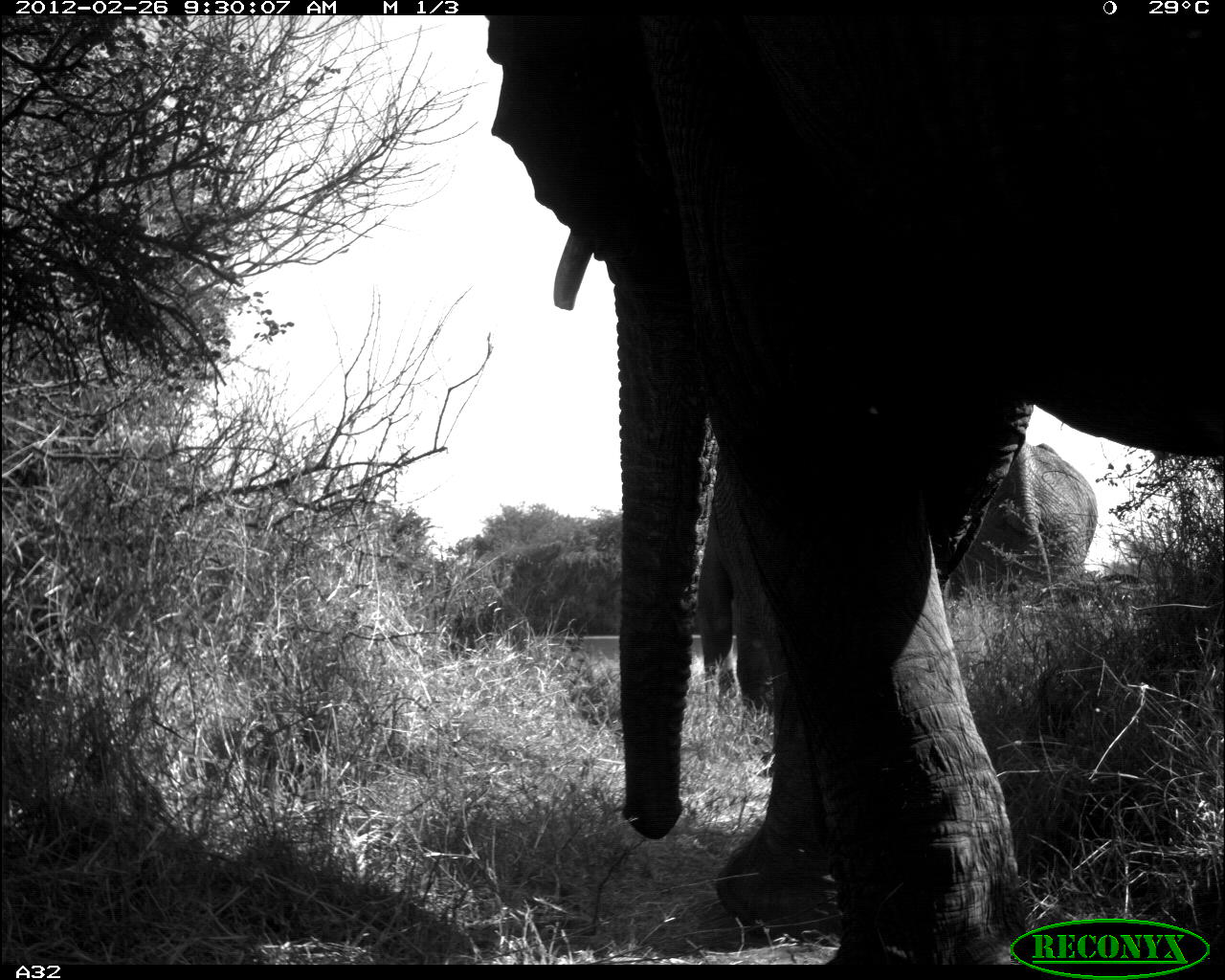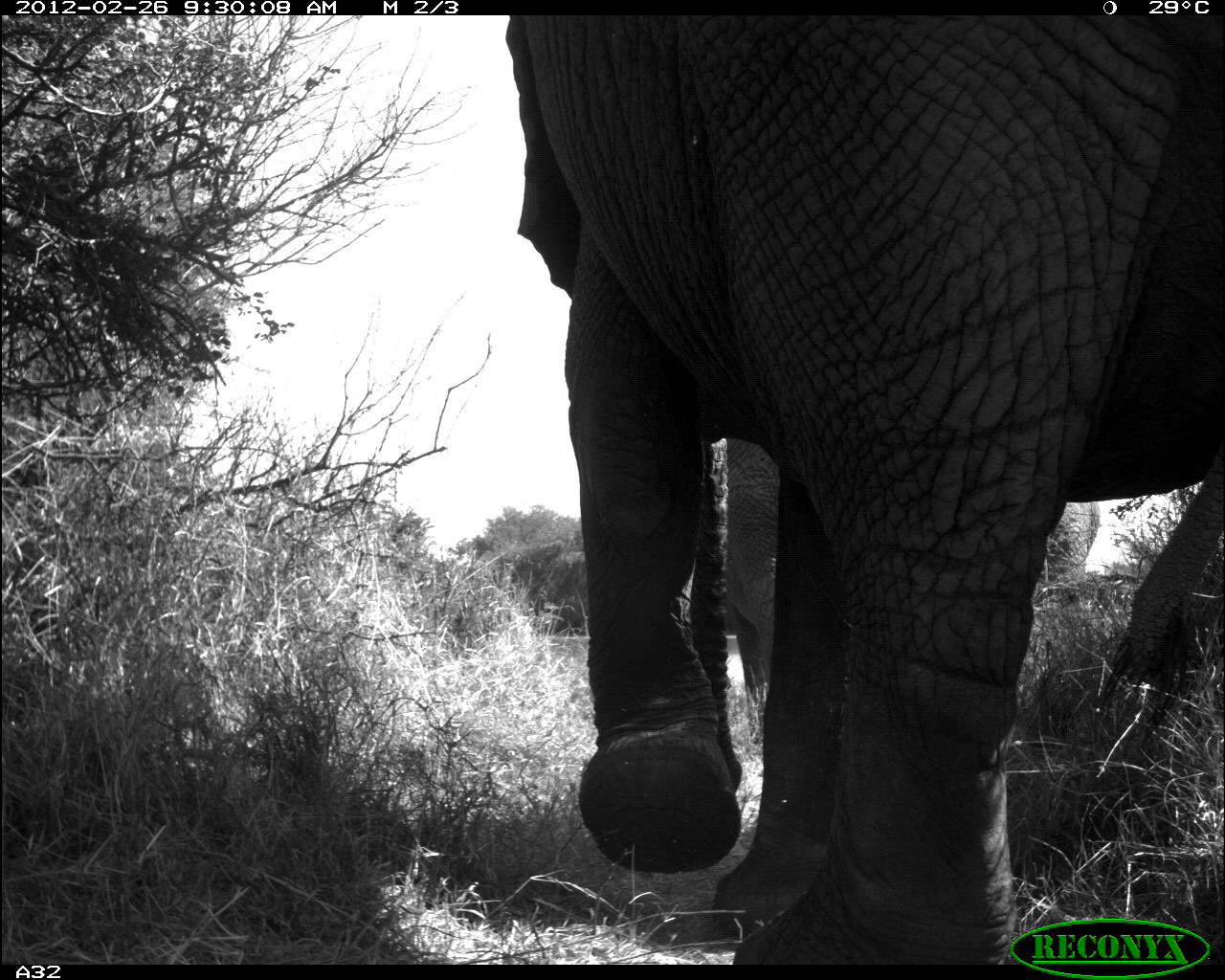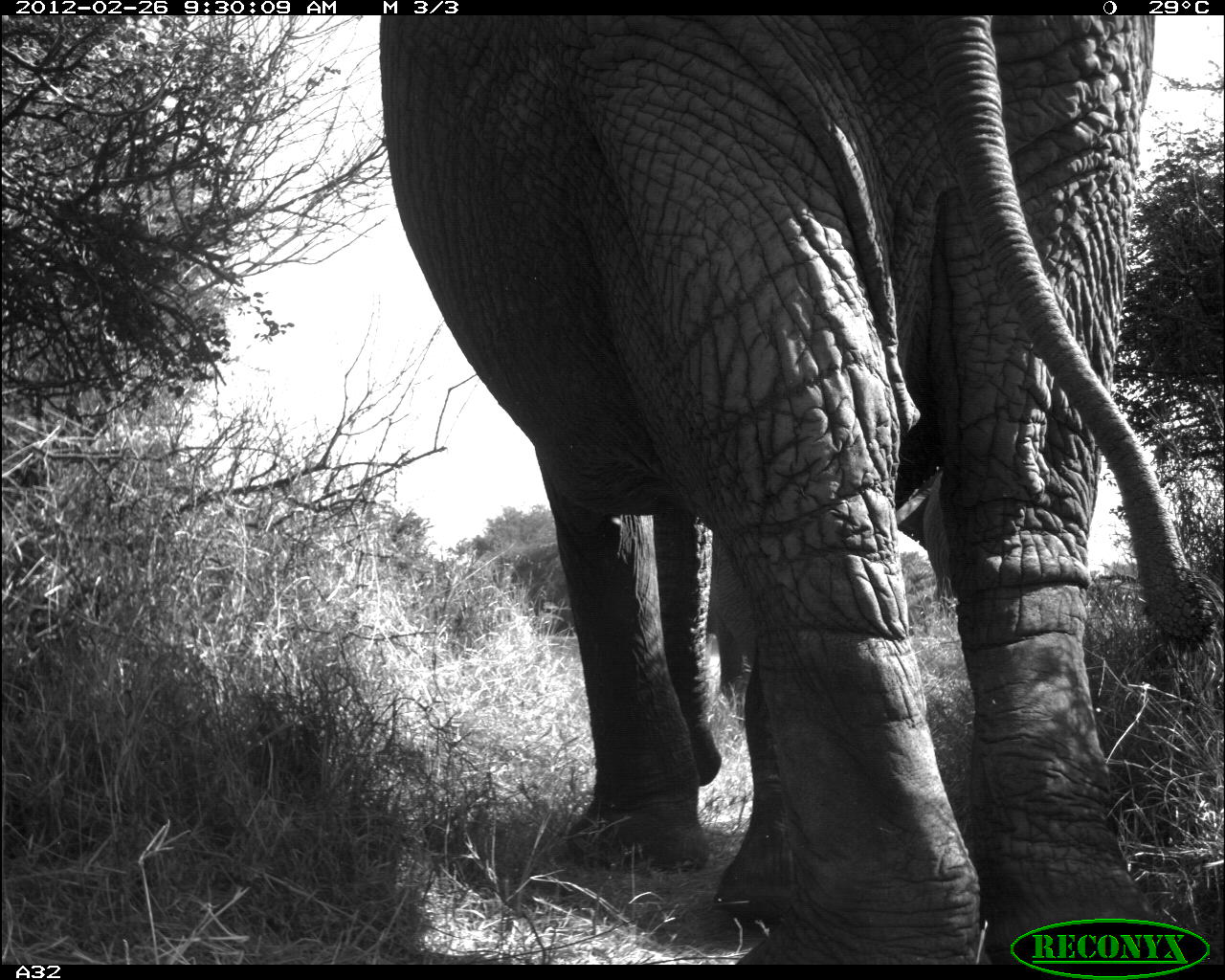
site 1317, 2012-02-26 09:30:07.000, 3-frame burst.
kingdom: Animalia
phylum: Chordata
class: Mammalia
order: Proboscidea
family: Elephantidae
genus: Loxodonta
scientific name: Loxodonta africana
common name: african bush elephant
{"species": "Loxodonta africana (african bush elephant)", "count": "3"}